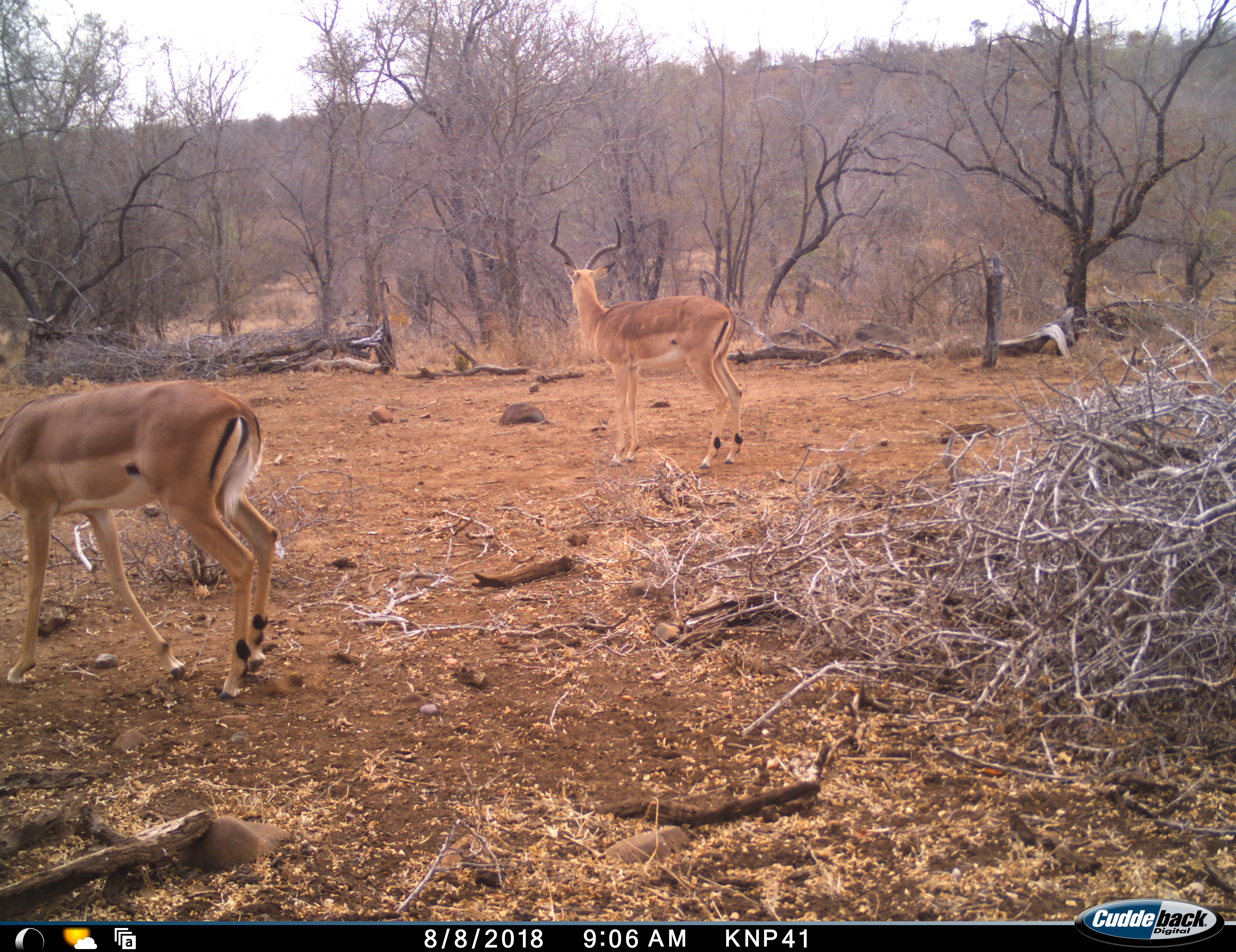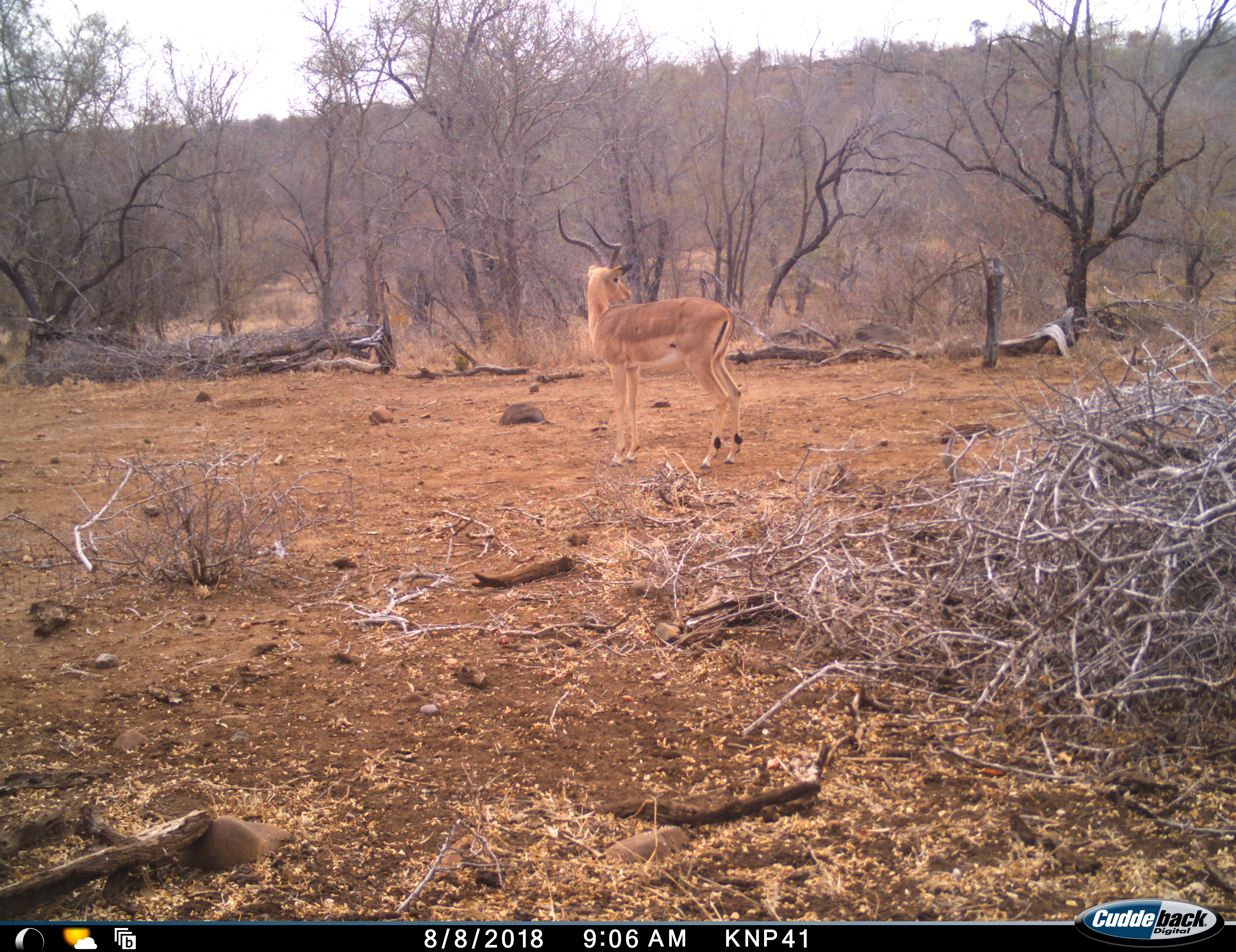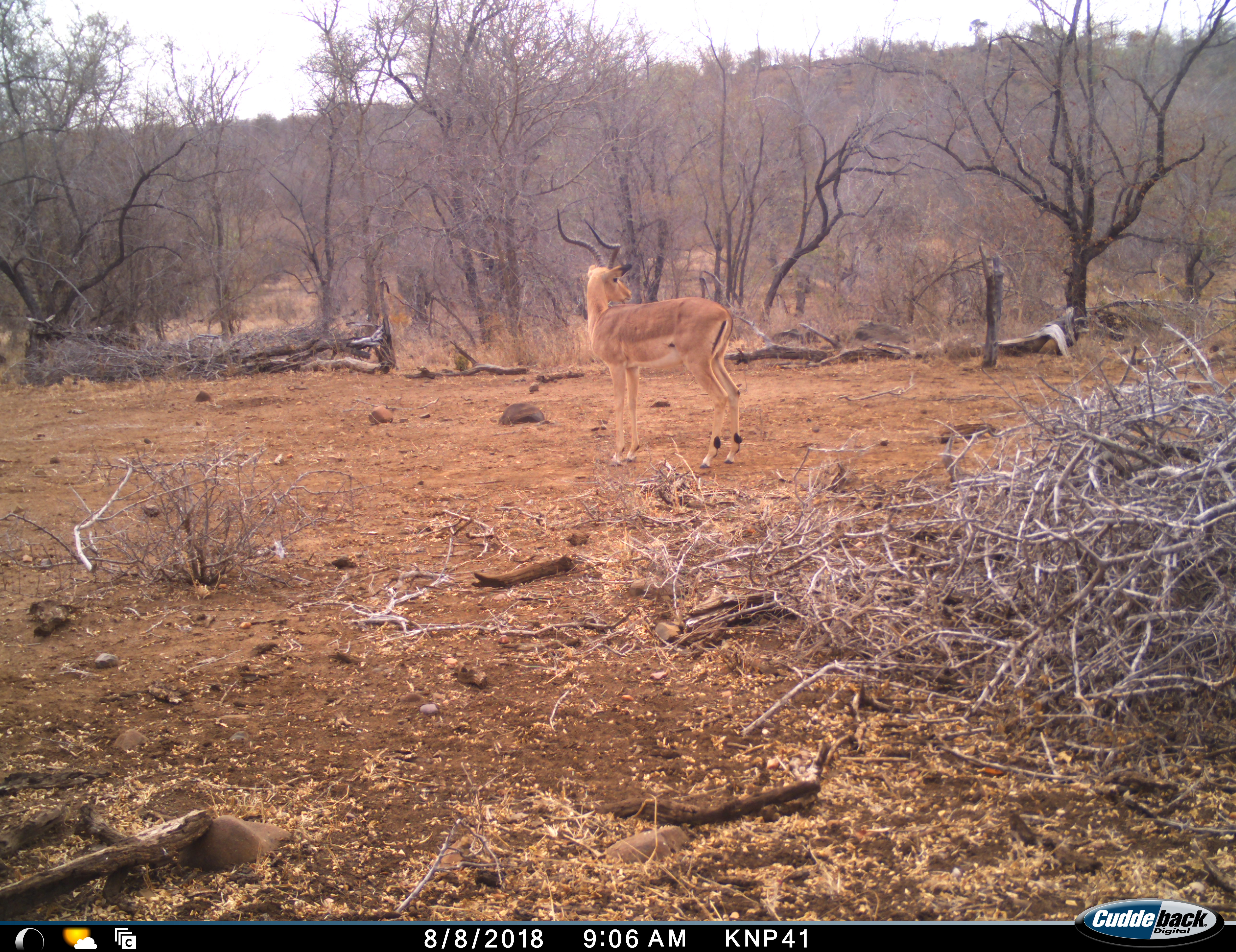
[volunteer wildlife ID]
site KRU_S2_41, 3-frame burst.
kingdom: Animalia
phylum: Chordata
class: Mammalia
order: Artiodactyla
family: Bovidae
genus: Aepyceros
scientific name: Aepyceros melampus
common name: impala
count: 2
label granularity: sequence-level